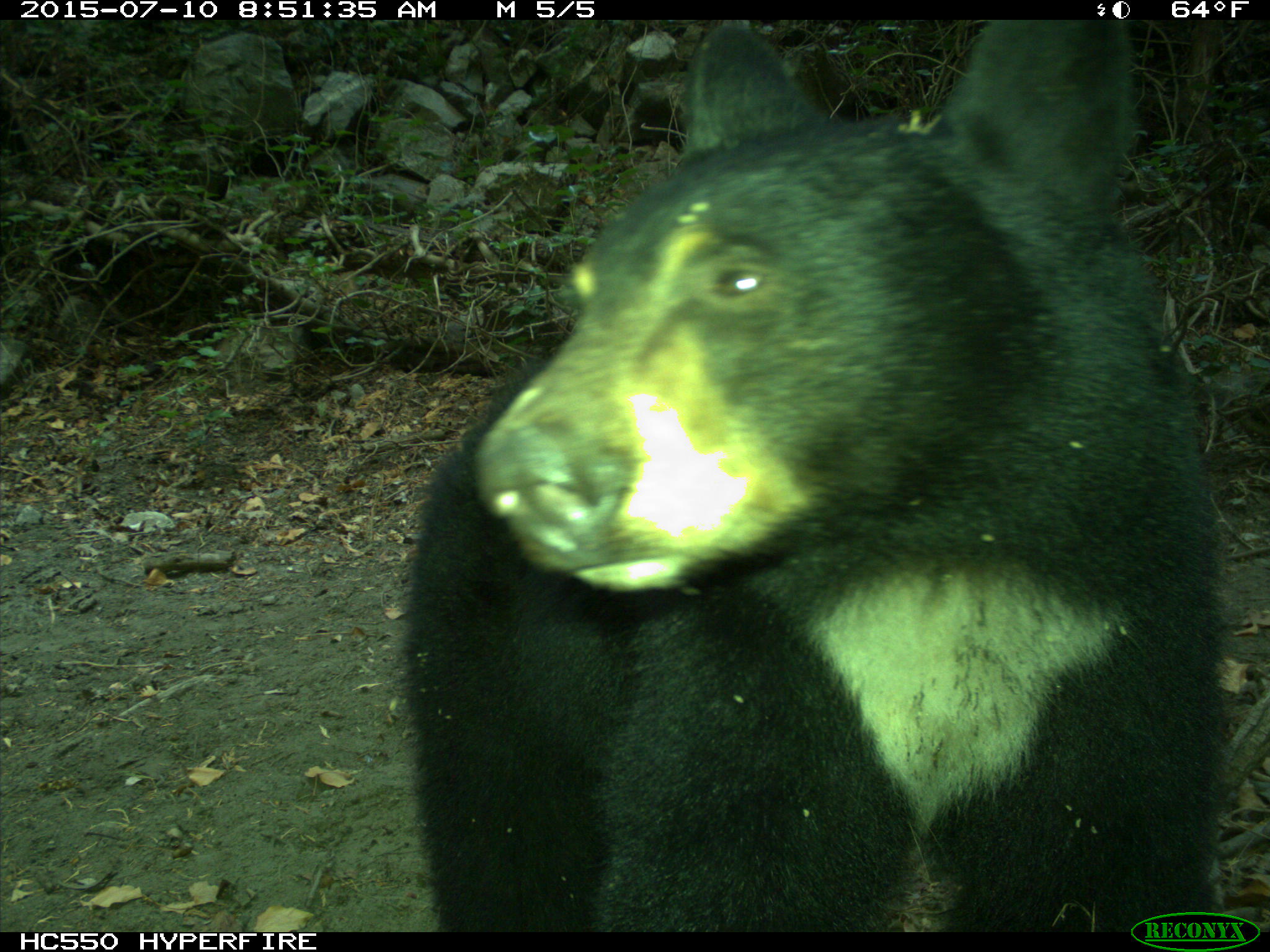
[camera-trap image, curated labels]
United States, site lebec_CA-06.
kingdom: Animalia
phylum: Chordata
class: Mammalia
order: Carnivora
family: Ursidae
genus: Ursus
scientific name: Ursus americanus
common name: american black bear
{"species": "Ursus americanus (american black bear)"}